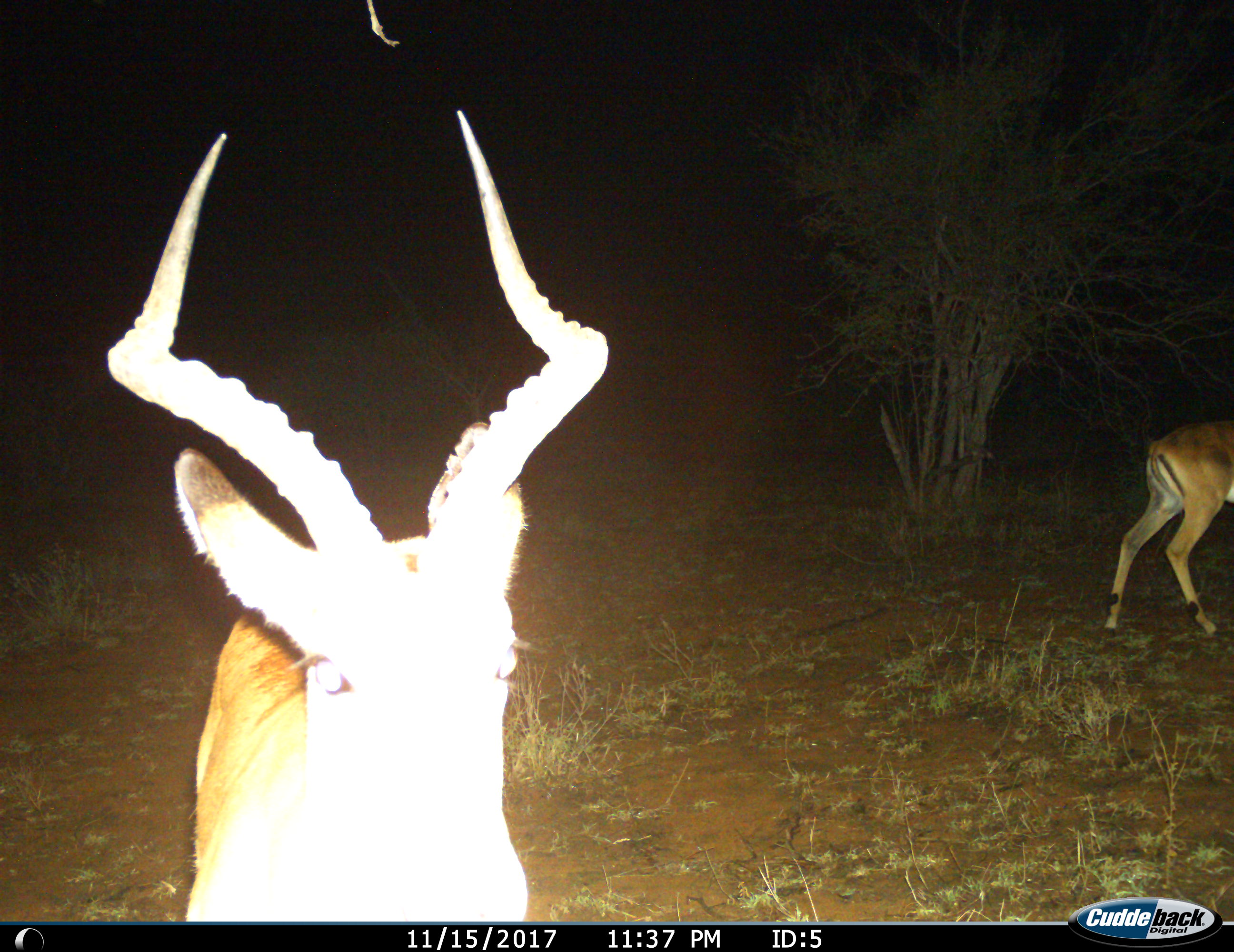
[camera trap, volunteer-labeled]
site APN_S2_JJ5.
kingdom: Animalia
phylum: Chordata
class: Mammalia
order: Artiodactyla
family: Bovidae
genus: Aepyceros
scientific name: Aepyceros melampus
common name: impala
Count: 2.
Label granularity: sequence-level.